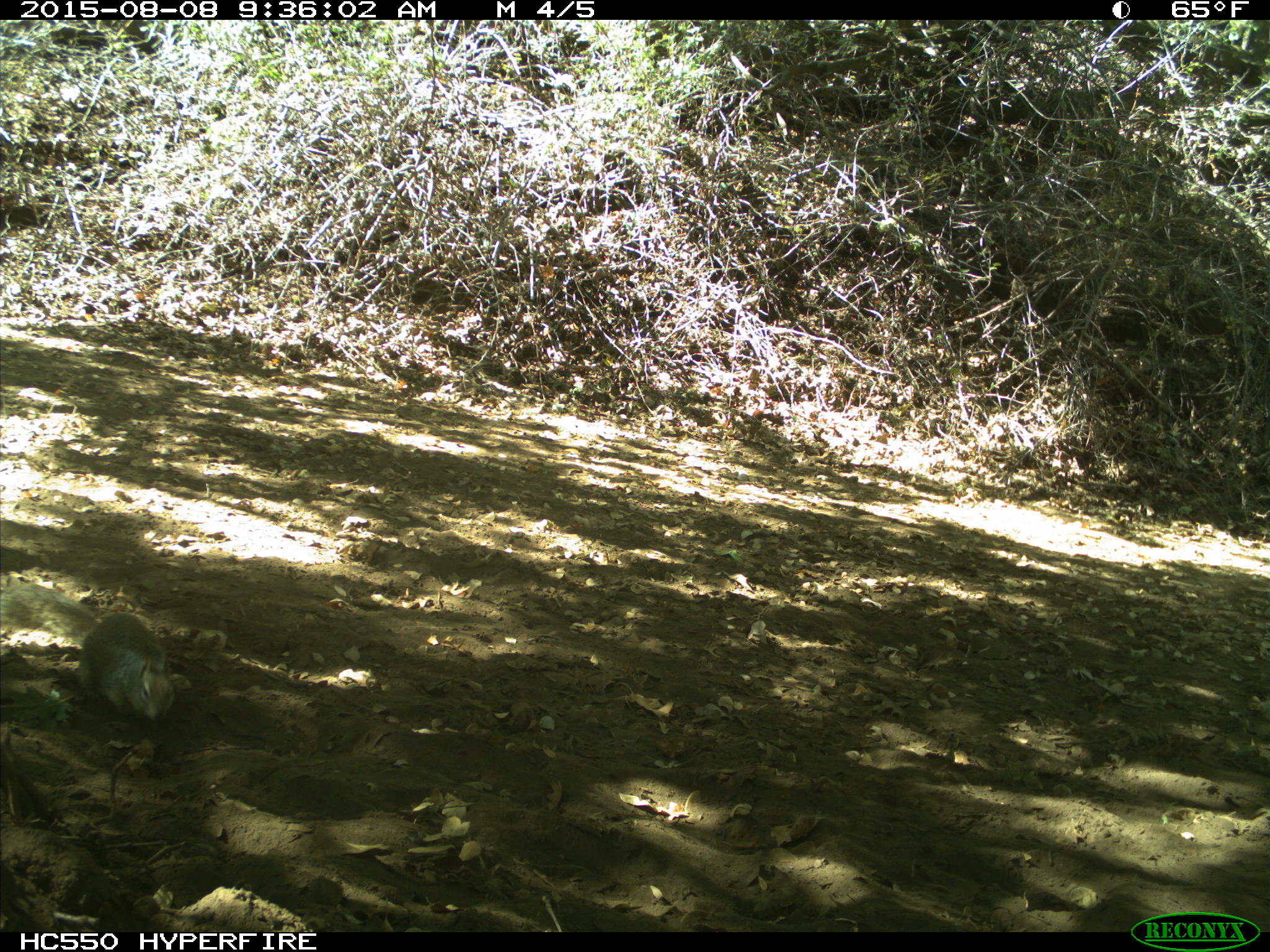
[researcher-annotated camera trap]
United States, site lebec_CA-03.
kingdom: Animalia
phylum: Chordata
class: Mammalia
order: Rodentia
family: Sciuridae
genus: Otospermophilus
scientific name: Otospermophilus beecheyi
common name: california ground squirrel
Otospermophilus beecheyi (california ground squirrel).